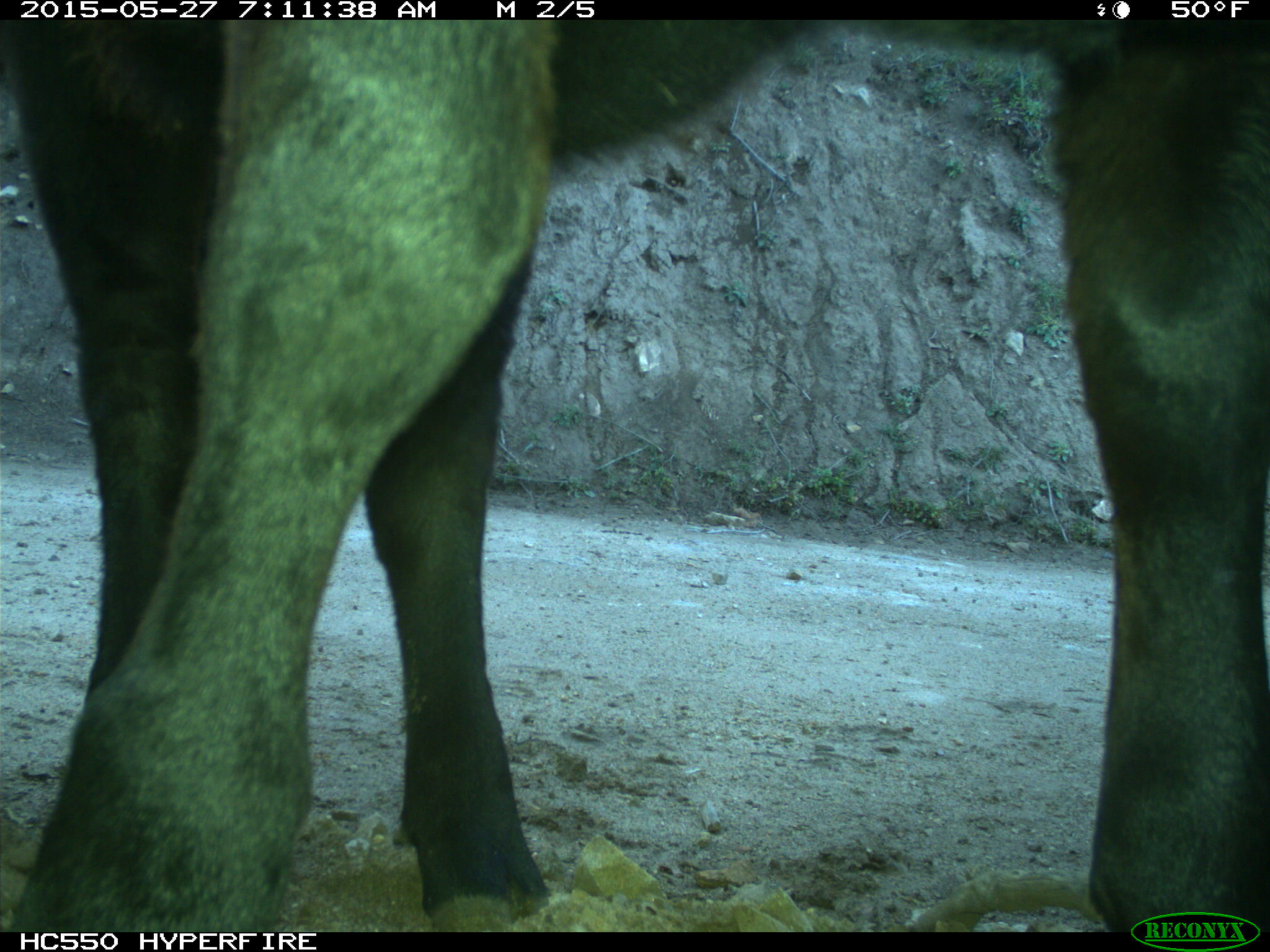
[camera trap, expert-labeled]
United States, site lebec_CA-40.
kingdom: Animalia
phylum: Chordata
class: Mammalia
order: Artiodactyla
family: Bovidae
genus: Bos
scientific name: Bos taurus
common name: domestic cow